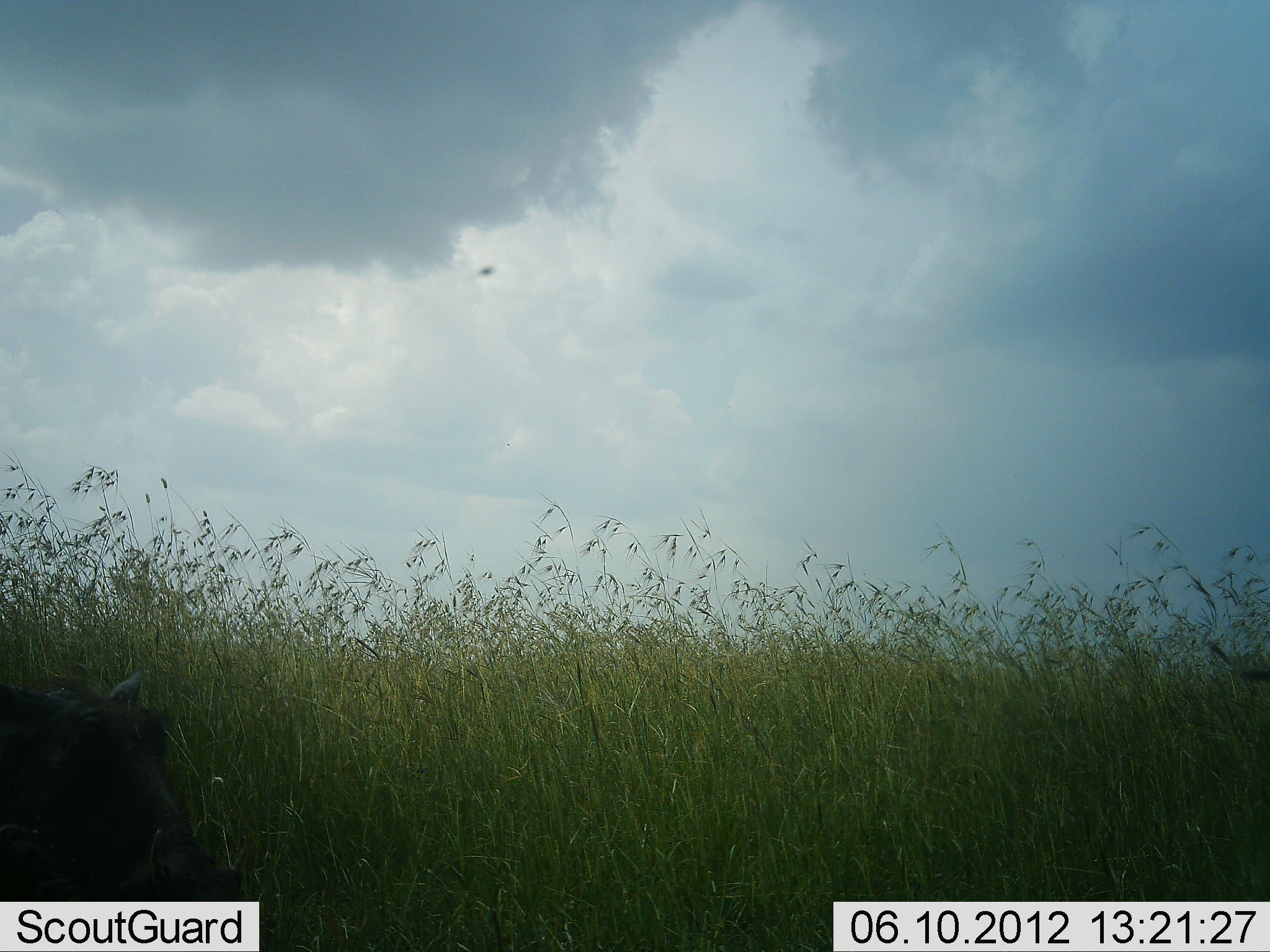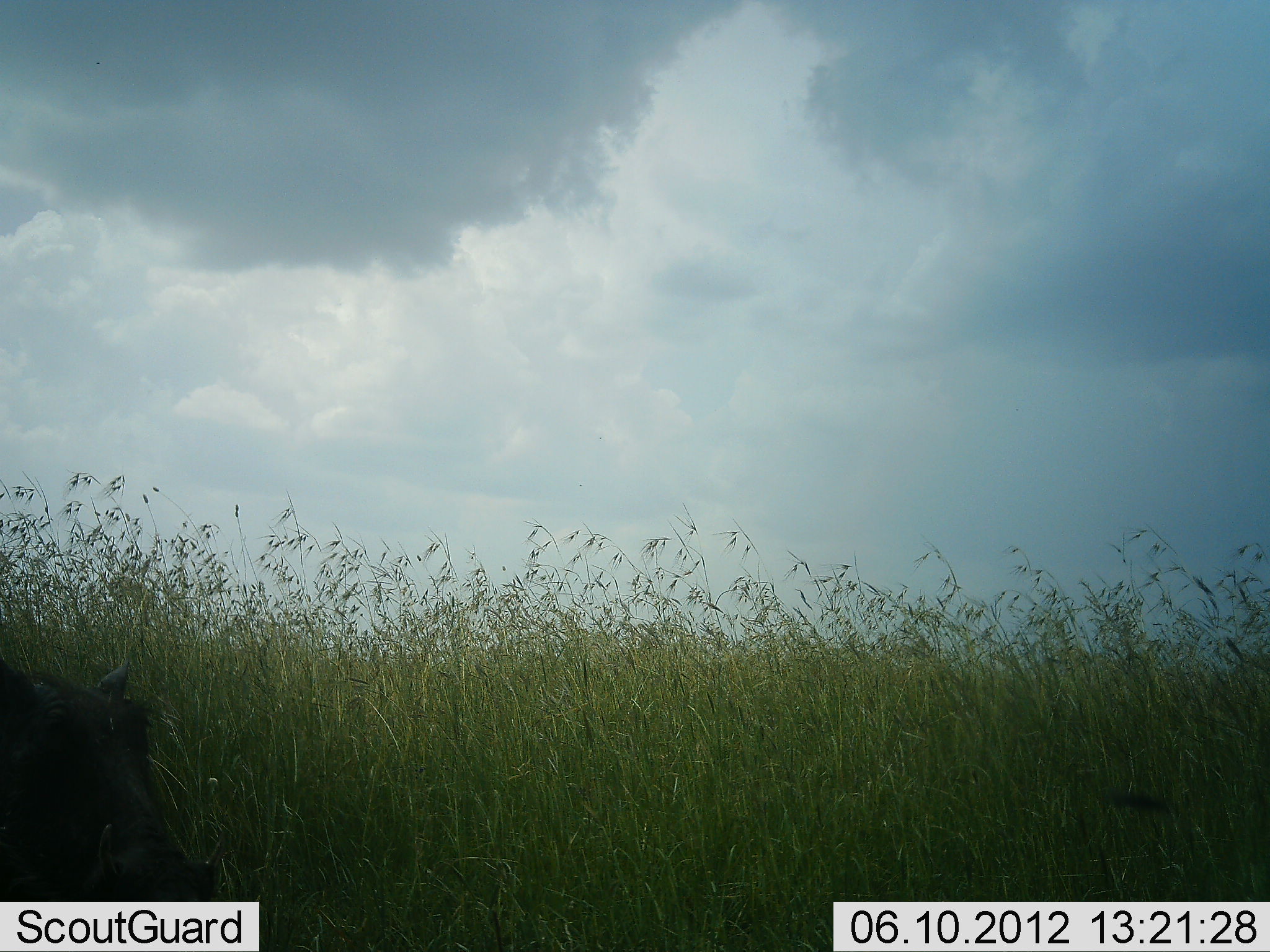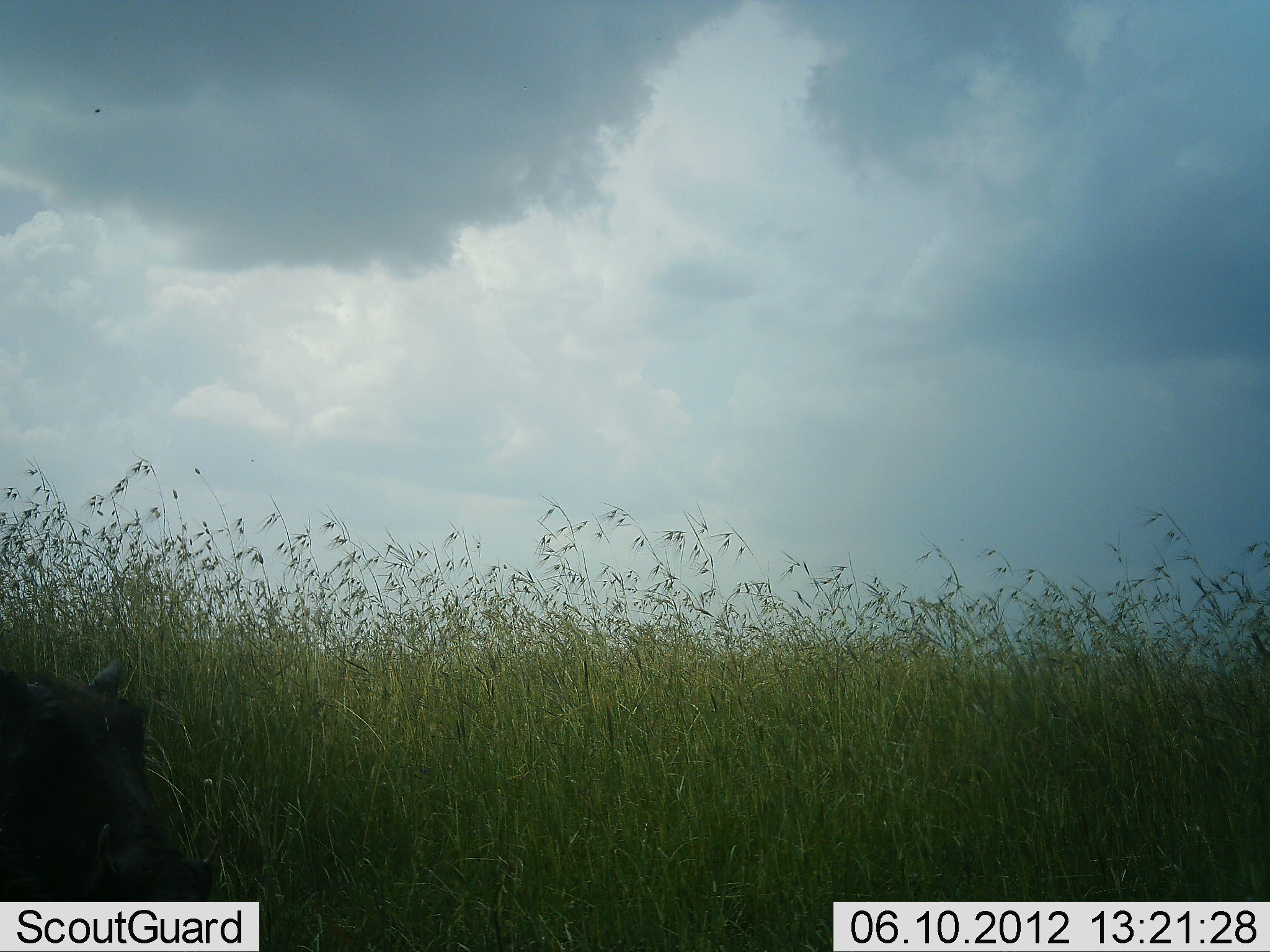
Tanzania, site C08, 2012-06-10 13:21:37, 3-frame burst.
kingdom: Animalia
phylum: Chordata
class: Mammalia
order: Artiodactyla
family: Suidae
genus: Phacochoerus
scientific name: Phacochoerus africanus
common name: warthog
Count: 1.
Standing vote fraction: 83%.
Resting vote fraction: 8%.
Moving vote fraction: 8%.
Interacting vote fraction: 0%.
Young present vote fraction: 0%.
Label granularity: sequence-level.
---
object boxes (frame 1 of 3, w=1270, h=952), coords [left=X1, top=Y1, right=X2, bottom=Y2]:
animal: [left=0, top=670, right=249, bottom=951]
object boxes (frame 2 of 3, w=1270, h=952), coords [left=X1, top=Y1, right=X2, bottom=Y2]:
animal: [left=0, top=669, right=220, bottom=951]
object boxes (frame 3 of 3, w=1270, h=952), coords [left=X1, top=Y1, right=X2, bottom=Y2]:
animal: [left=0, top=663, right=234, bottom=951]